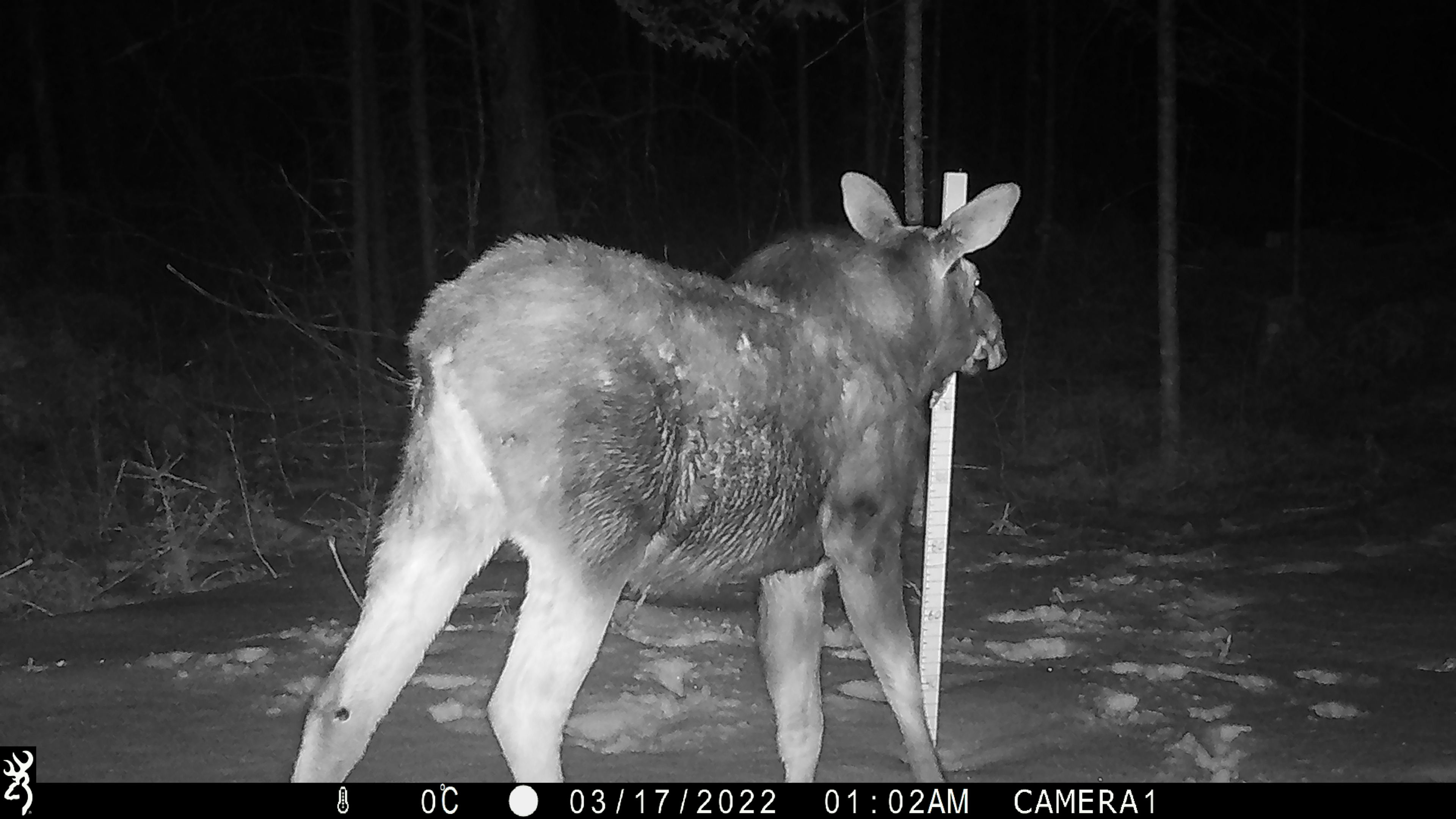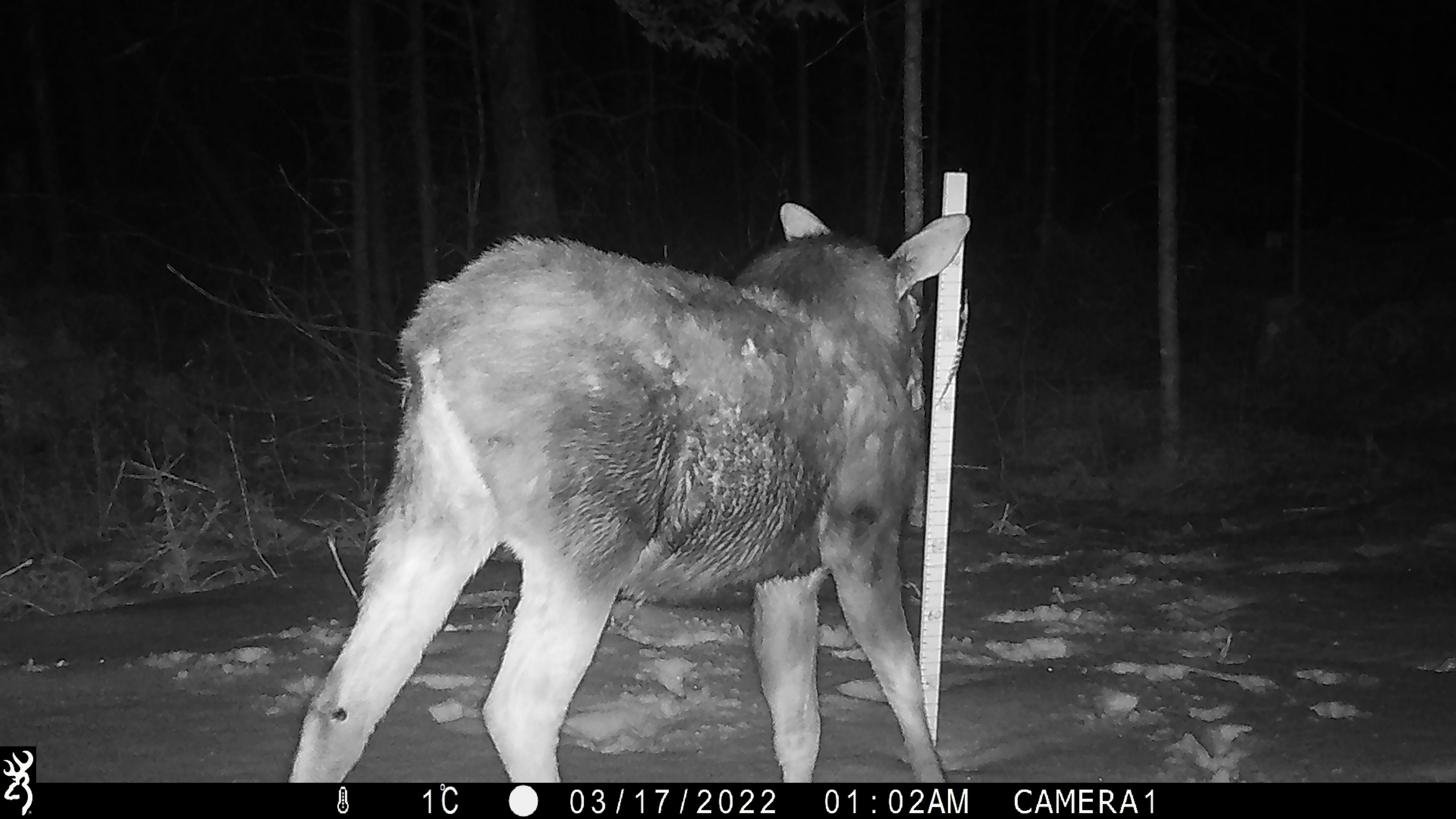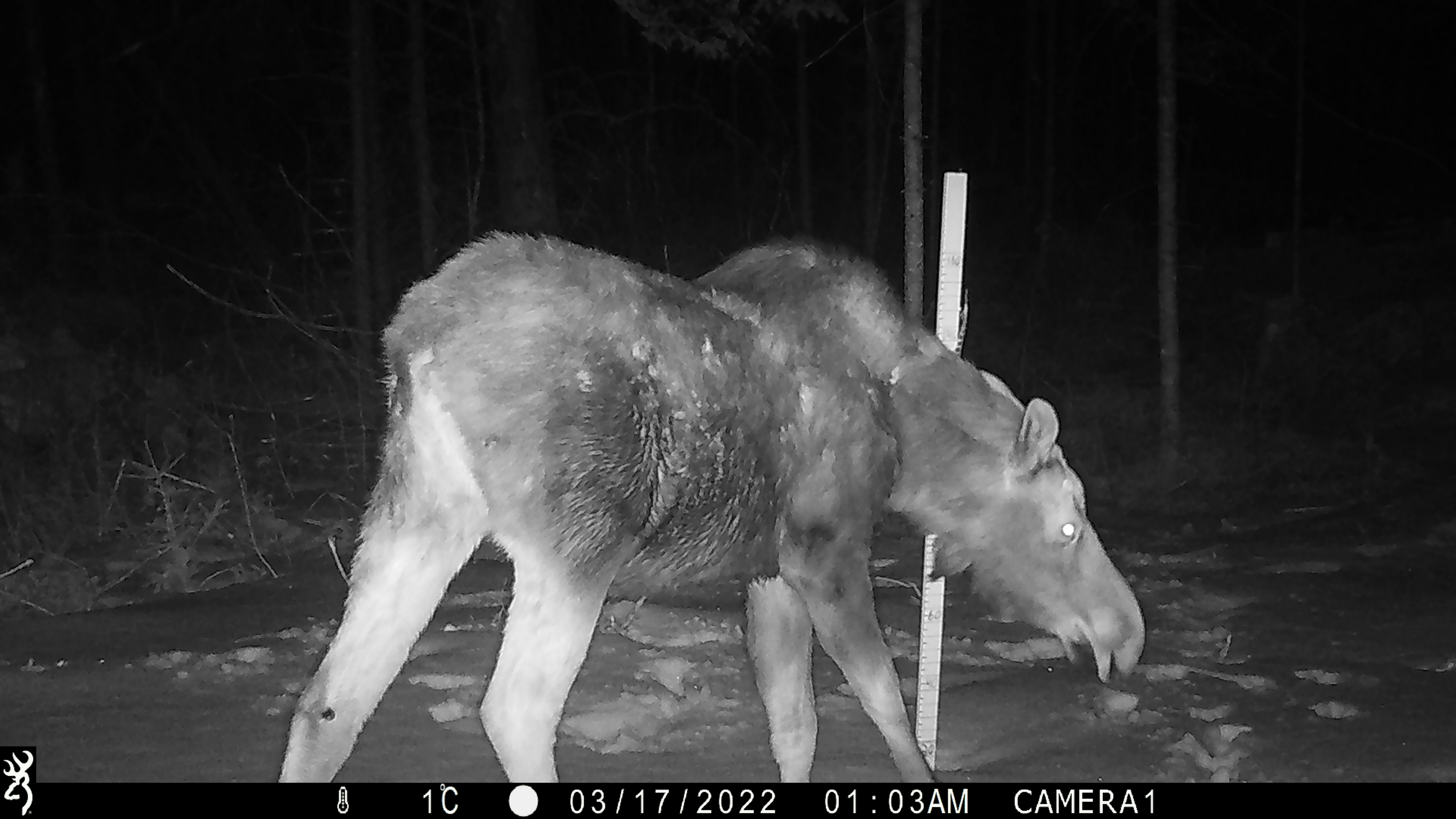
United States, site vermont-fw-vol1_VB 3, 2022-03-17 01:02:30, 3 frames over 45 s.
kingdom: Animalia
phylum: Chordata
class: Mammalia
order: Artiodactyla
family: Cervidae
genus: Alces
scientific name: Alces alces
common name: moose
Moose (Alces alces).